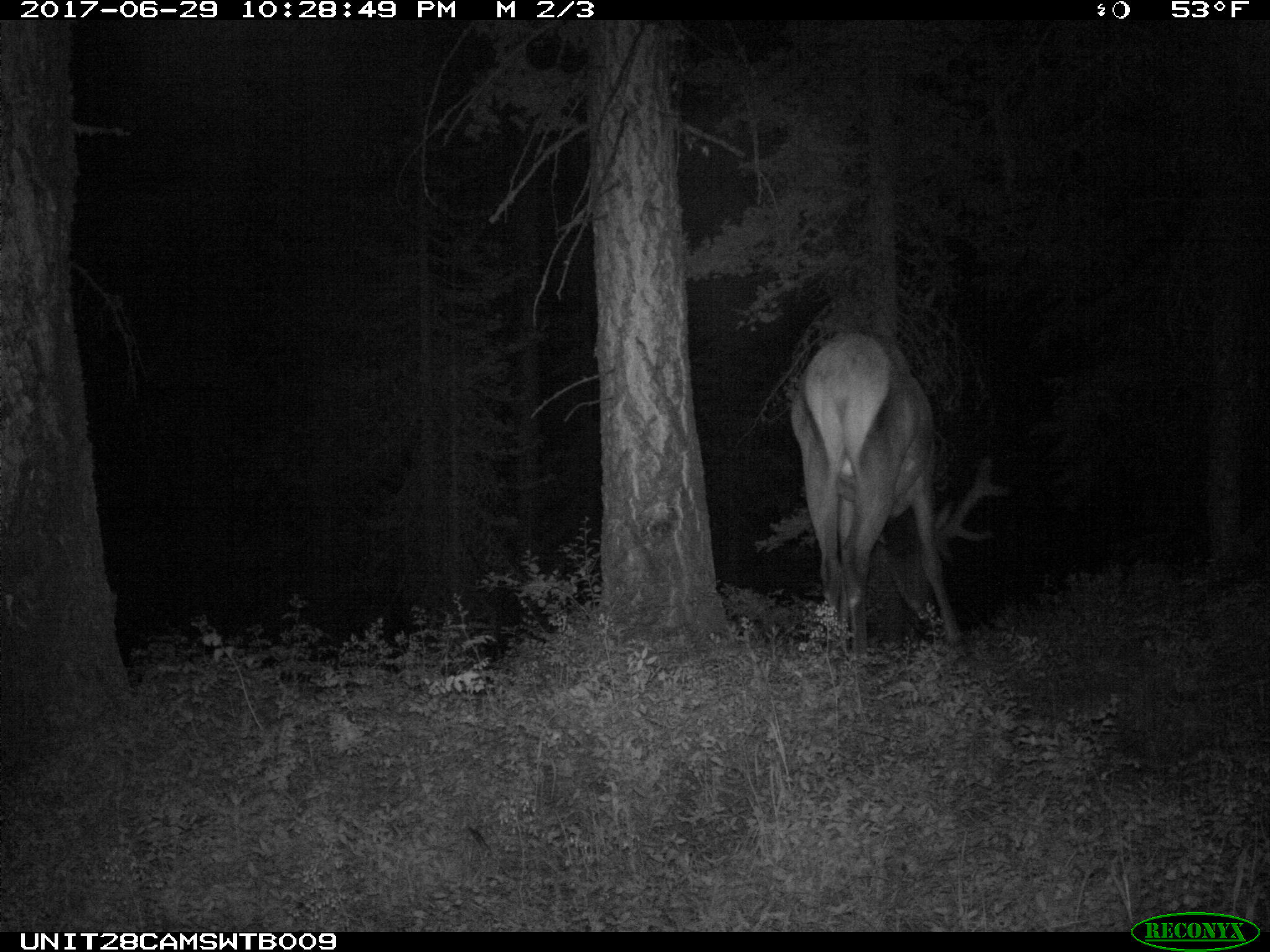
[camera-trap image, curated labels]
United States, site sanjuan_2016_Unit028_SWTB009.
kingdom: Animalia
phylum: Chordata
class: Mammalia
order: Artiodactyla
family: Cervidae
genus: Cervus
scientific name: Cervus elaphus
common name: red deer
Cervus elaphus (red deer).